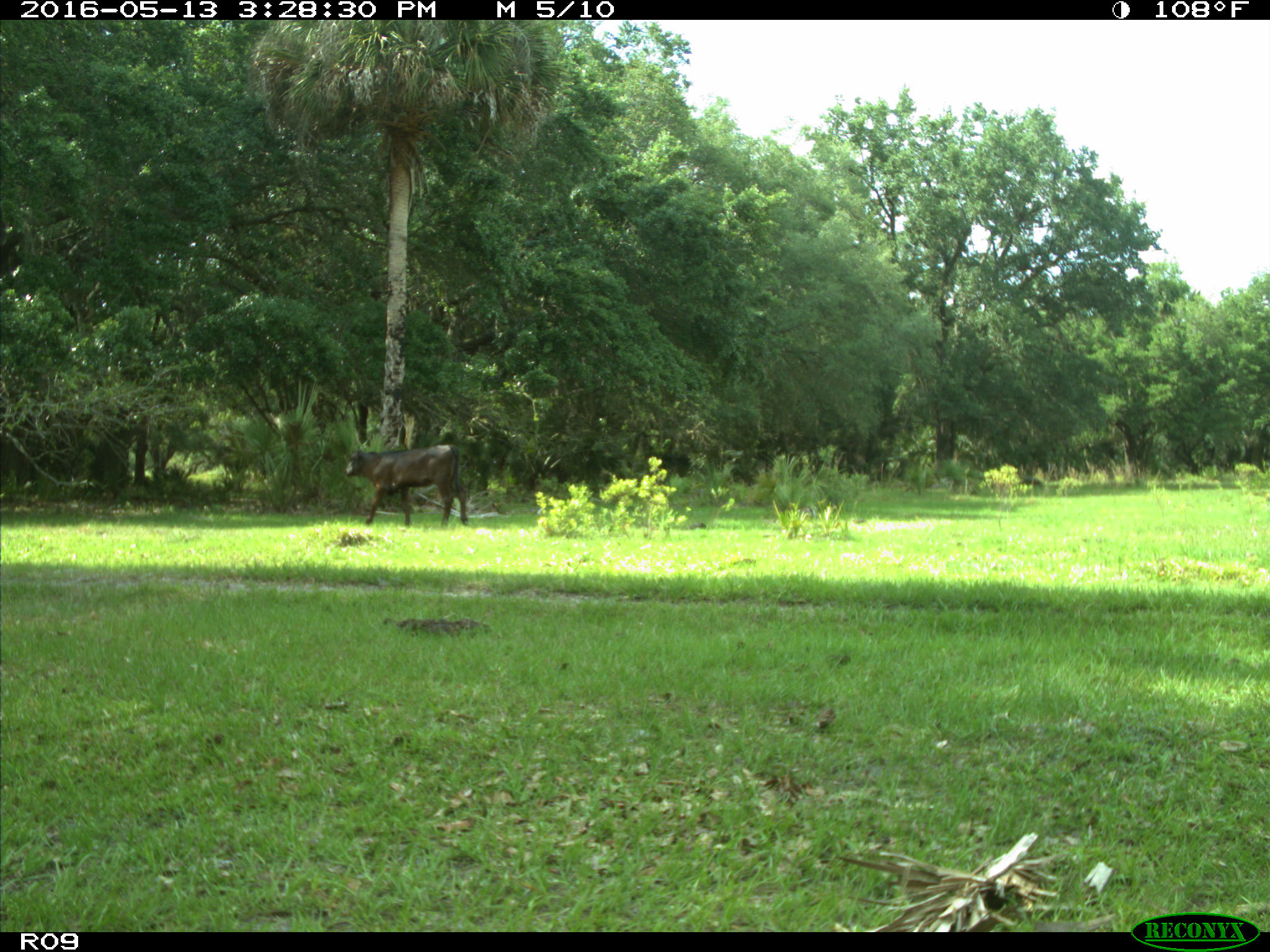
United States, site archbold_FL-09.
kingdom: Animalia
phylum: Chordata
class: Mammalia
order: Artiodactyla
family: Bovidae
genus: Bos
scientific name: Bos taurus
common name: domestic cow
Bos taurus (domestic cow).